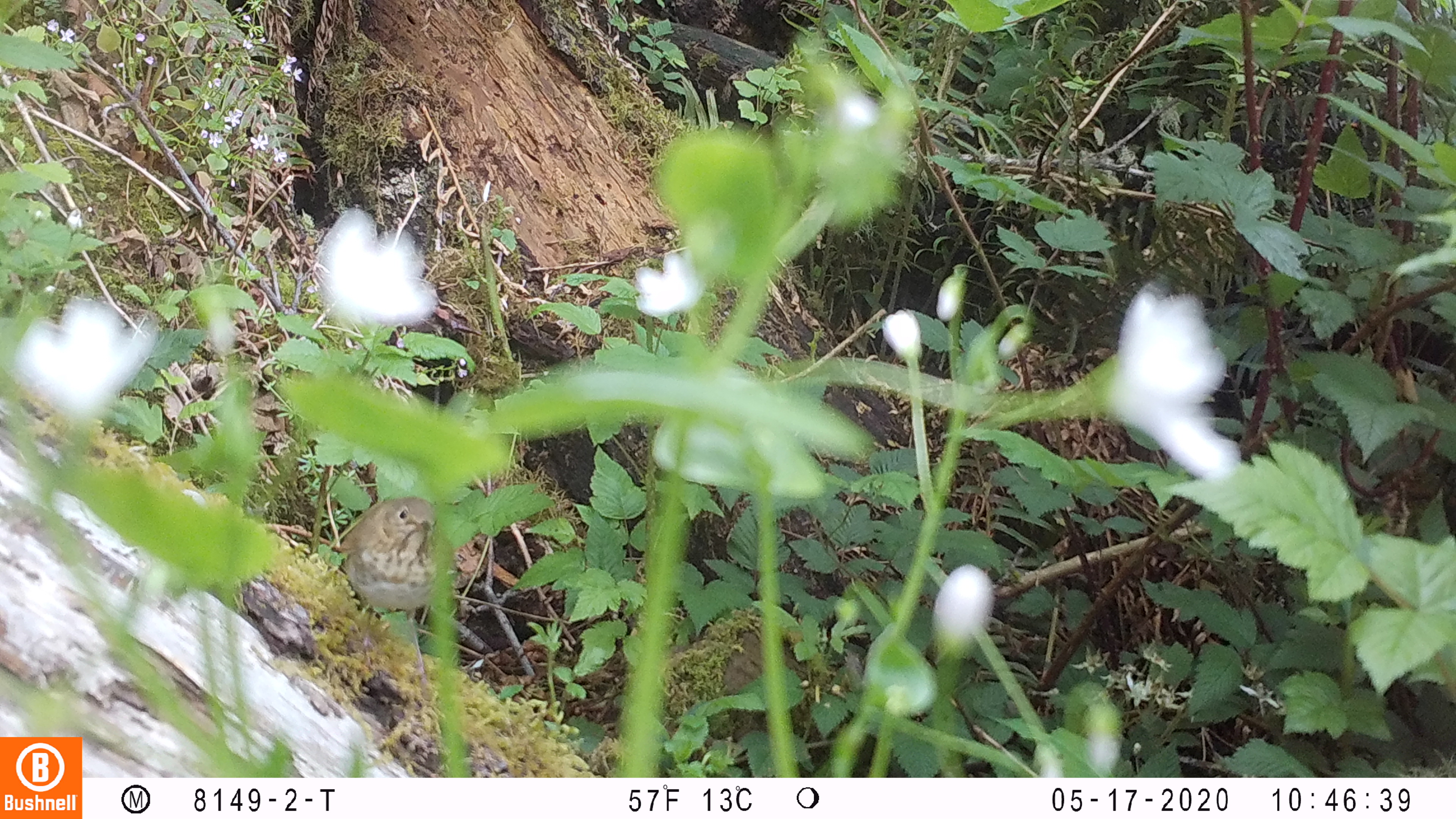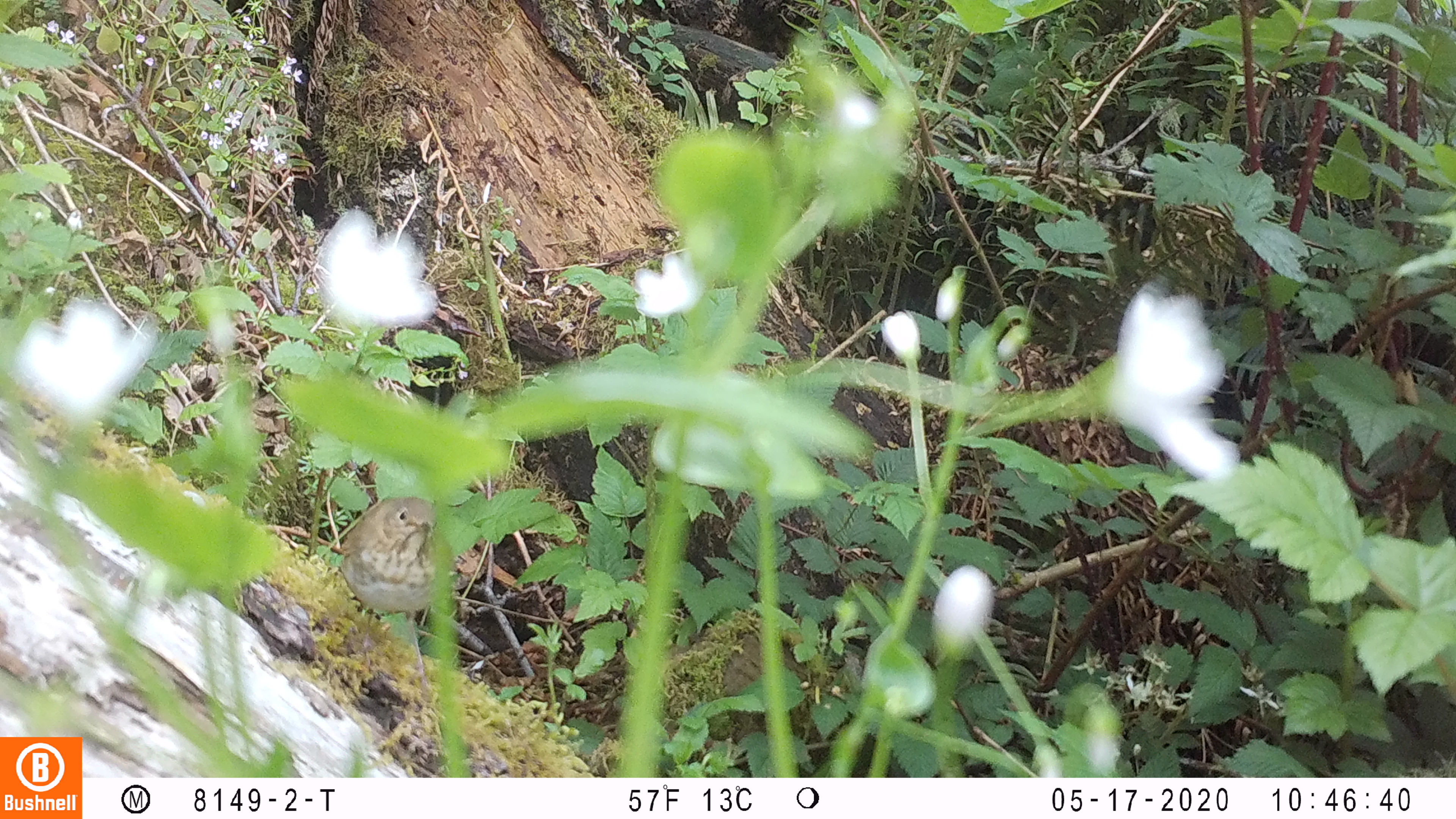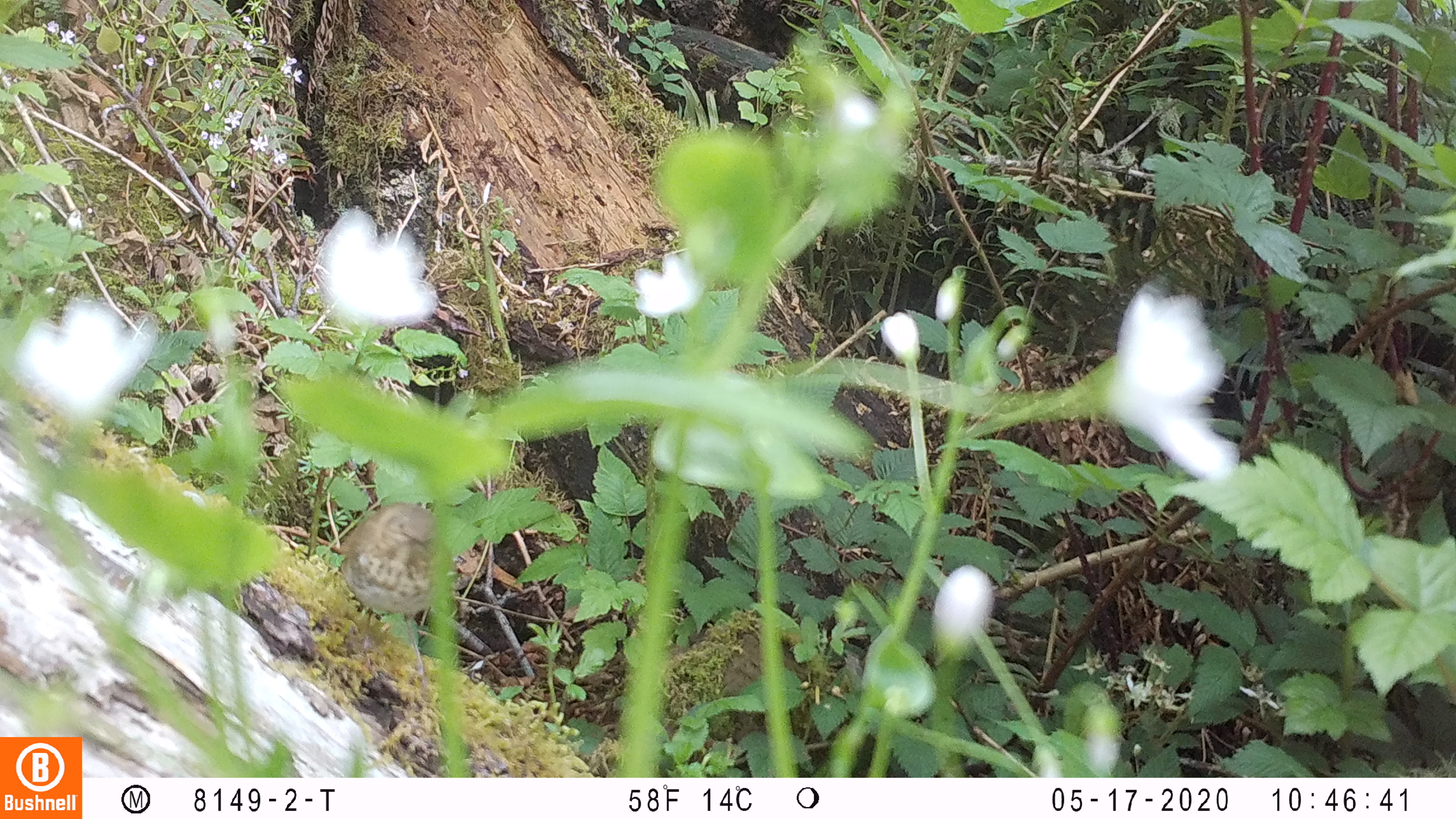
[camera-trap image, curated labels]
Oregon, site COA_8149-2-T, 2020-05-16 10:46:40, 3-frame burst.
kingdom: Animalia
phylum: Chordata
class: Aves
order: Passeriformes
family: Turdidae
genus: Catharus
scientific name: Catharus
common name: brown thrushes and nightingale-thrushes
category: catharus species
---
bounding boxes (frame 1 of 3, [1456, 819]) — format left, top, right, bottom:
catharus species: 331, 481, 464, 717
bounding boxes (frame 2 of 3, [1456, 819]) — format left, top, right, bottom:
catharus species: 326, 476, 463, 706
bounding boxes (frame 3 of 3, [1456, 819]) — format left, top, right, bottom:
catharus species: 323, 494, 478, 699